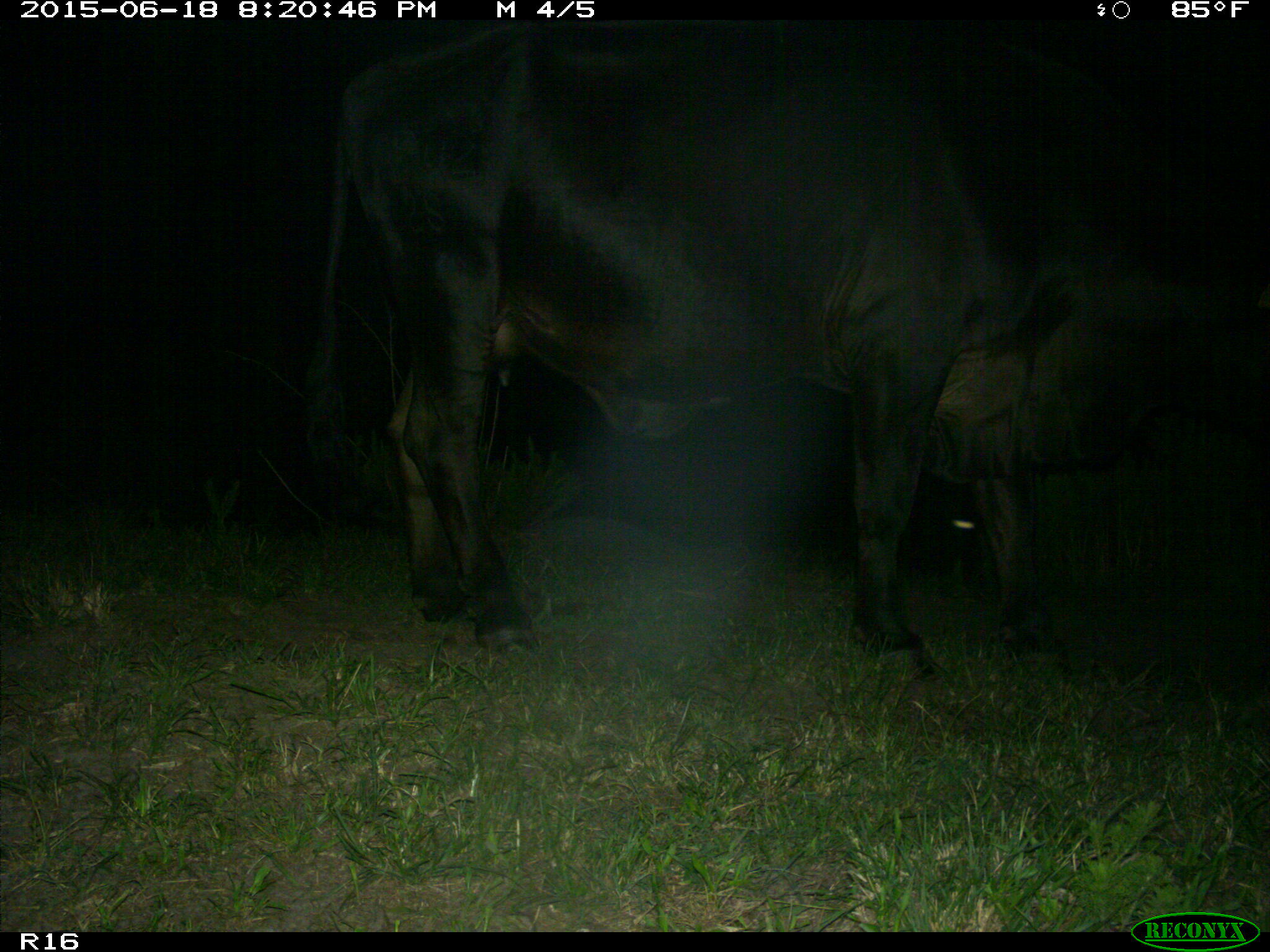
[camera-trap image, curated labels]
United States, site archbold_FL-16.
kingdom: Animalia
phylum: Chordata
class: Mammalia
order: Artiodactyla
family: Bovidae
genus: Bos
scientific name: Bos taurus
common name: domestic cow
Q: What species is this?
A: Bos taurus (domestic cow).